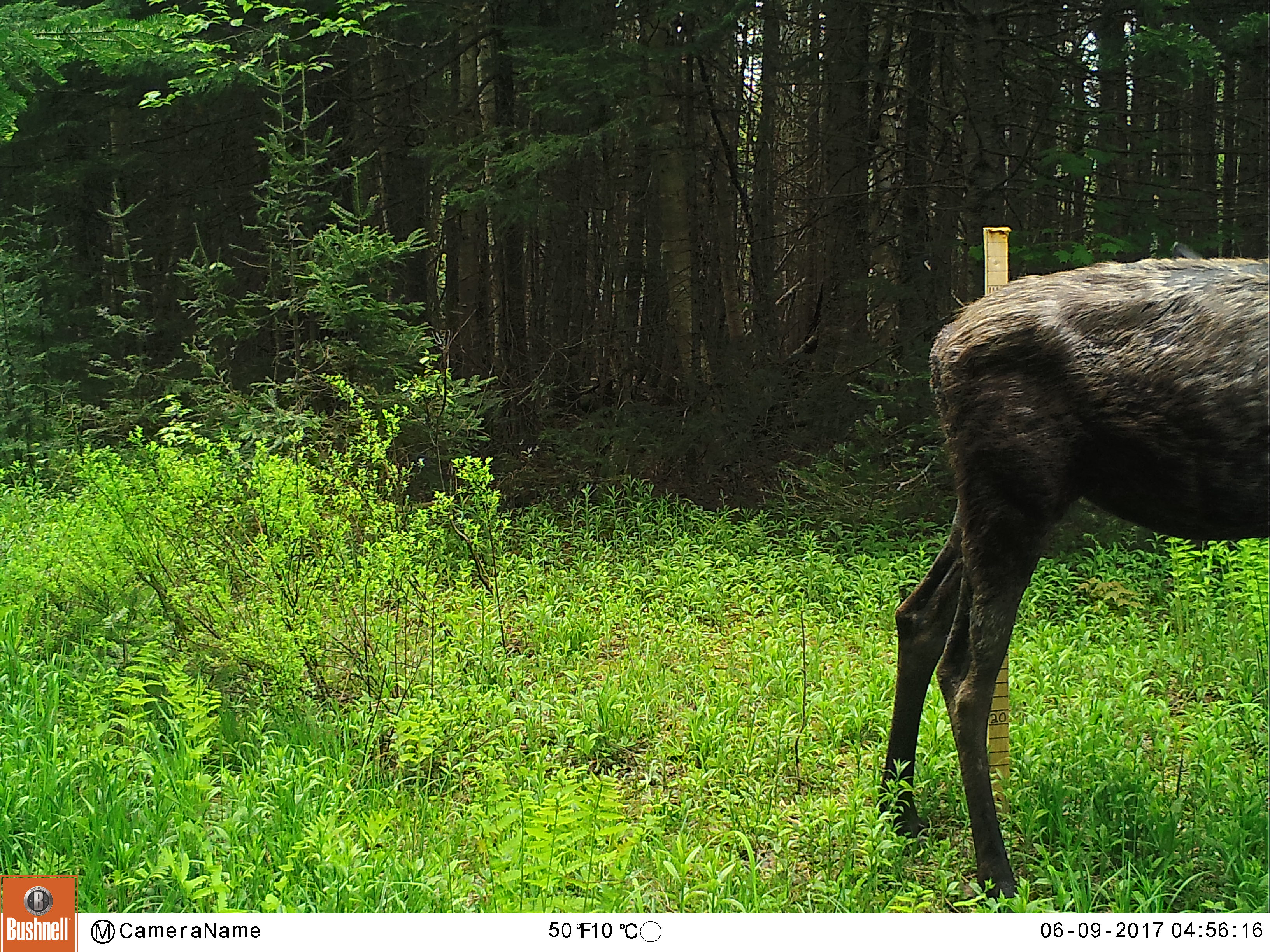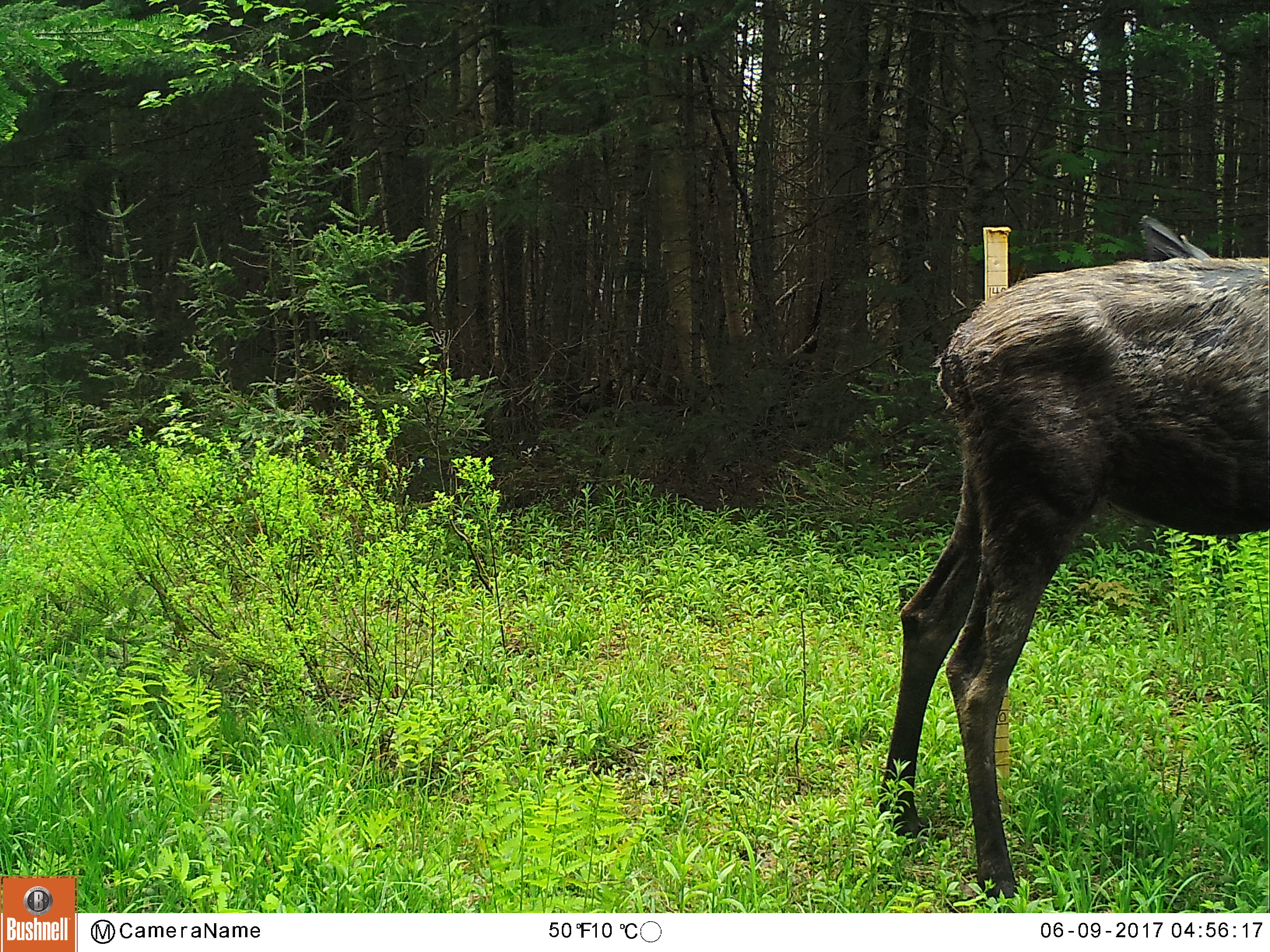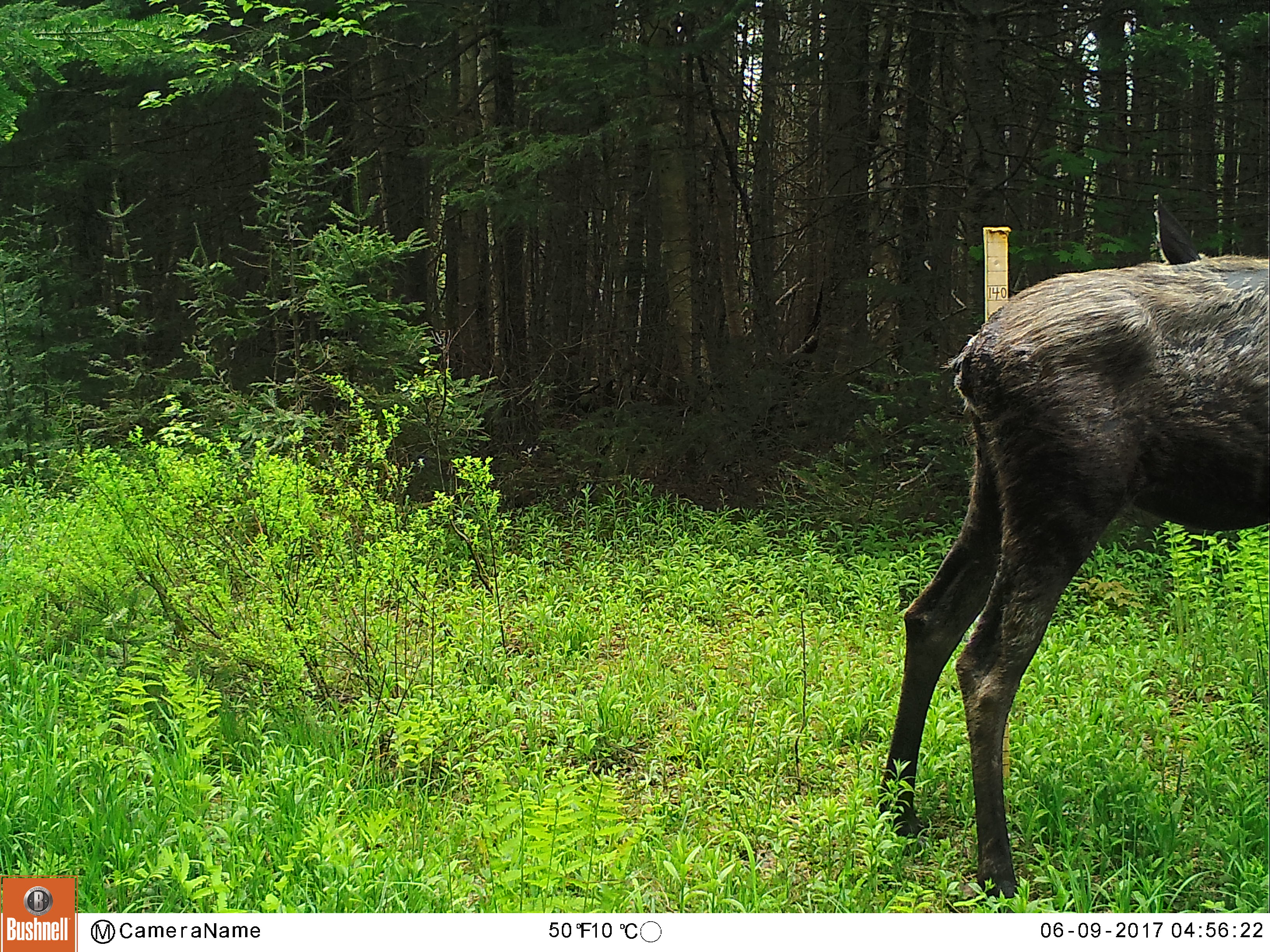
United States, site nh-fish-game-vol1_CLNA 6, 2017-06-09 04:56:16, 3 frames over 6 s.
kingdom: Animalia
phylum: Chordata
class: Mammalia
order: Artiodactyla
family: Cervidae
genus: Alces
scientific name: Alces alces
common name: moose